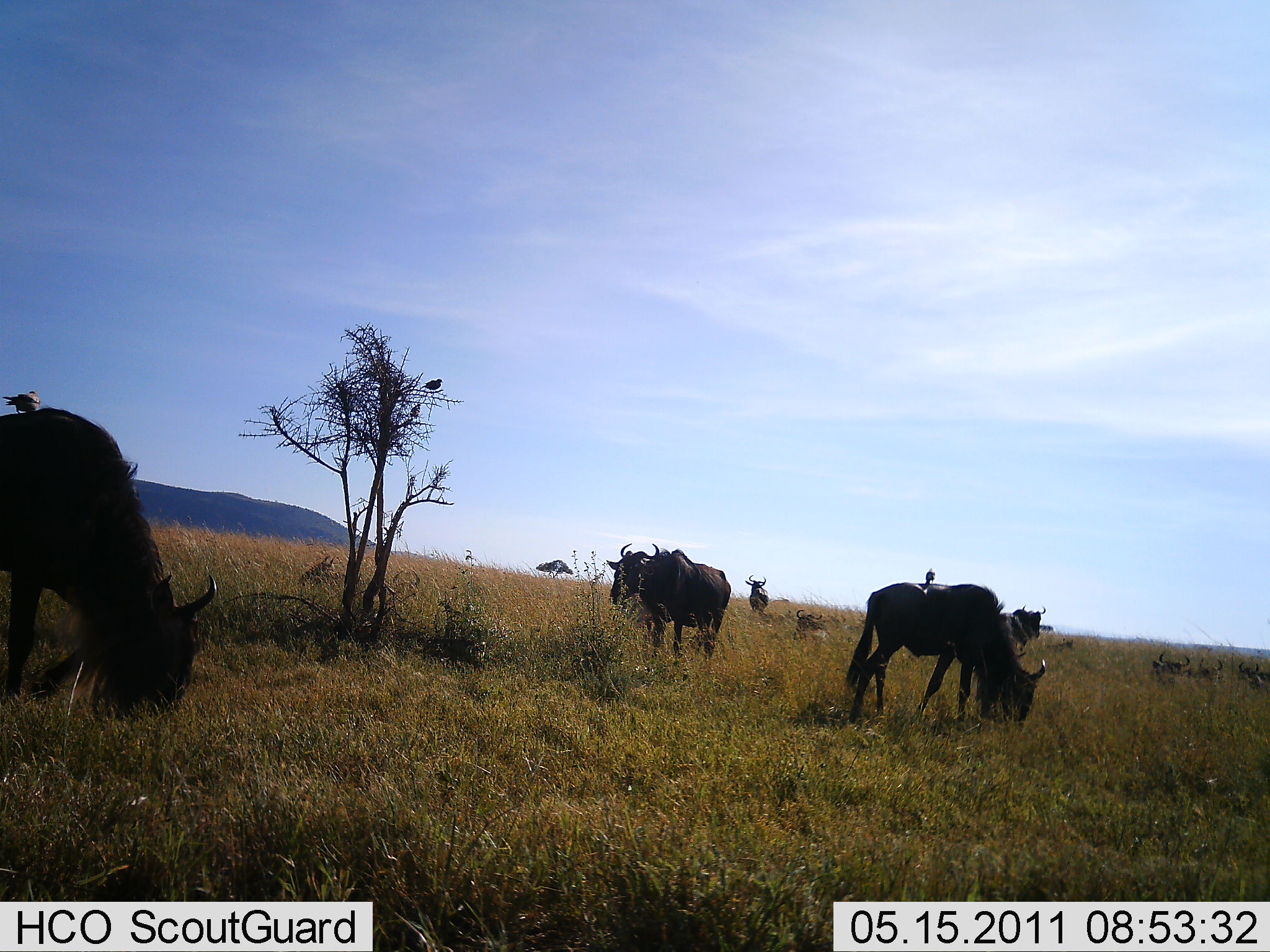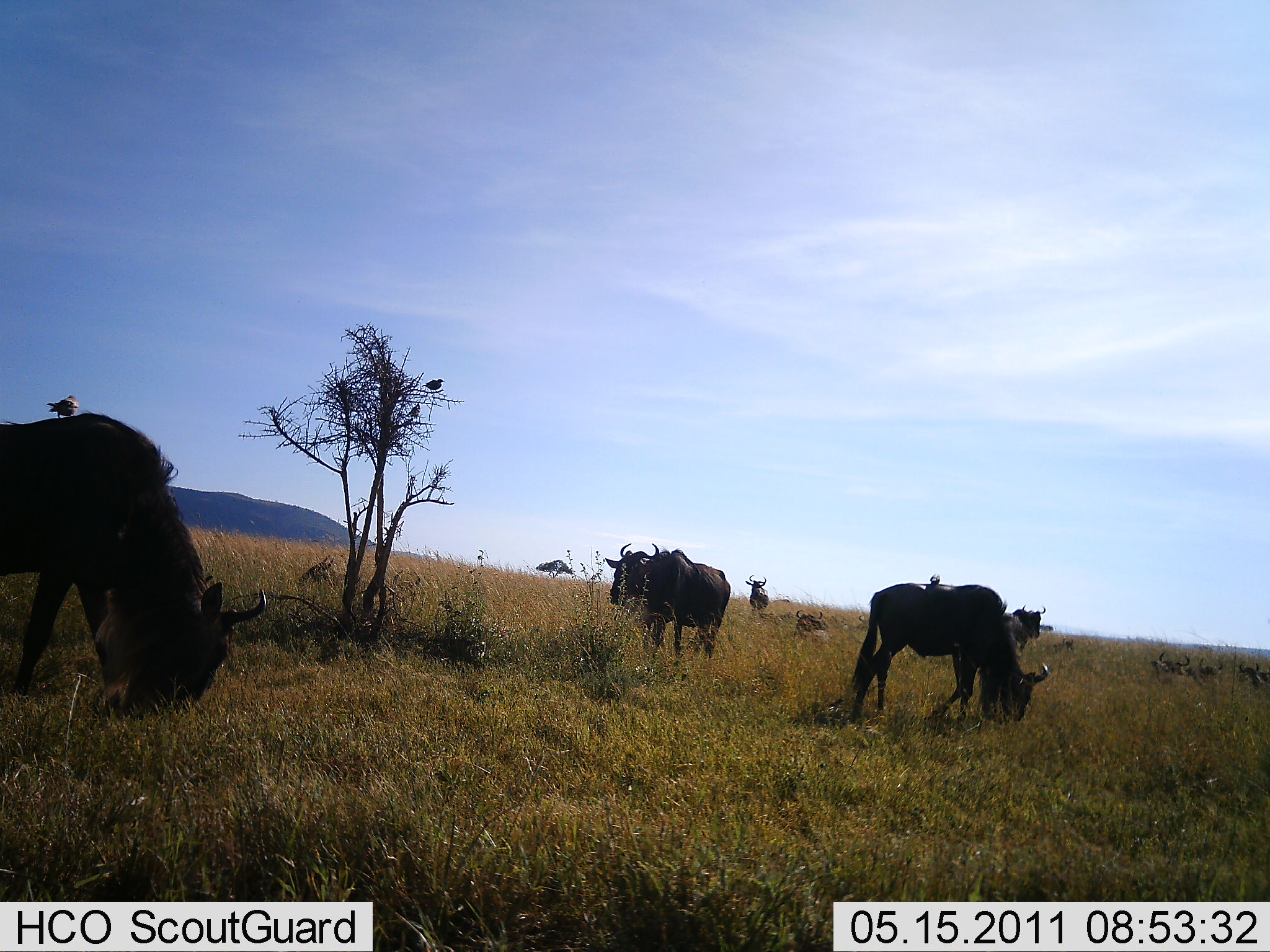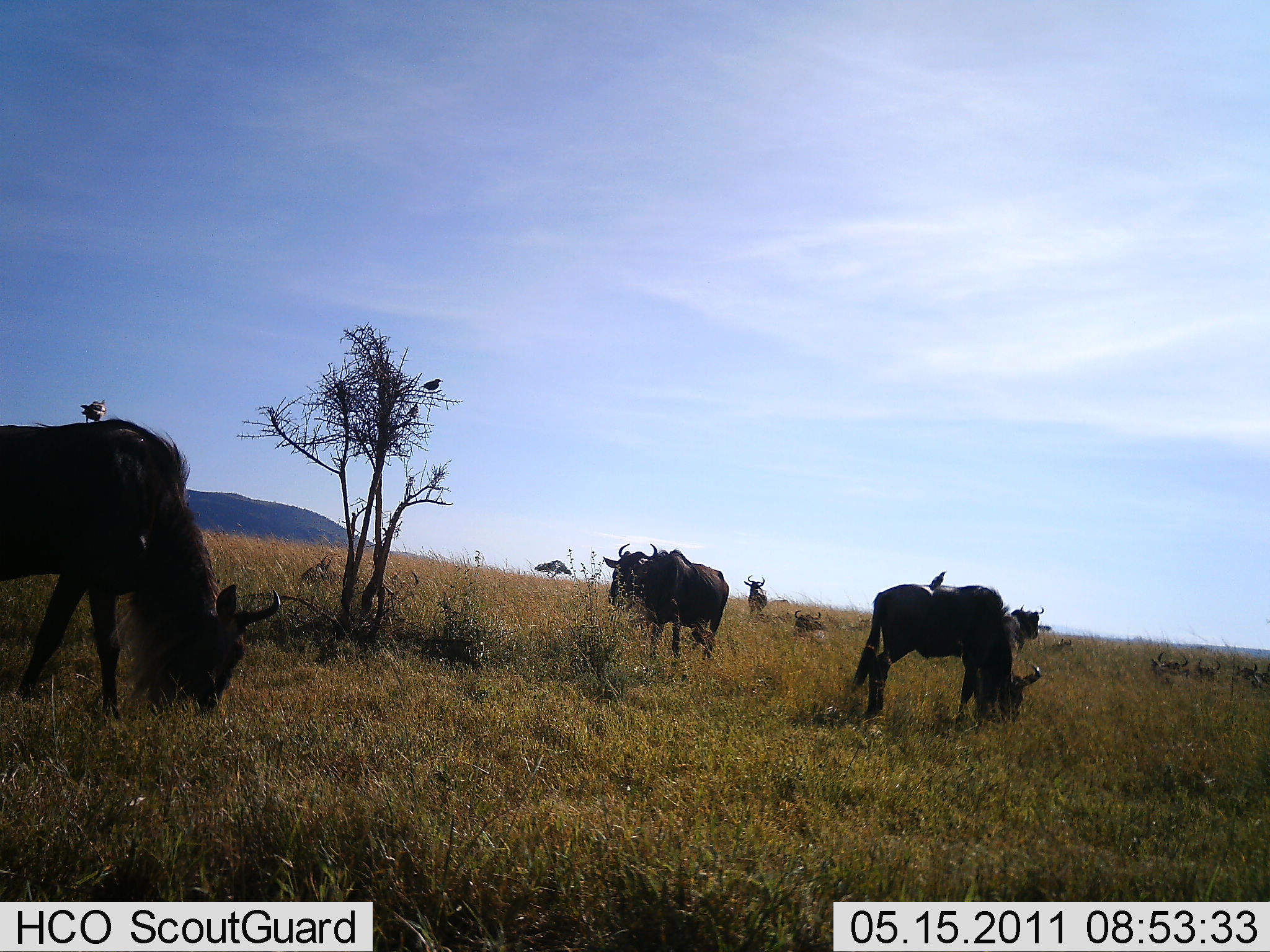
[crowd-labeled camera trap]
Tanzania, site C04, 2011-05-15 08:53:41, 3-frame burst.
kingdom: Animalia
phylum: Chordata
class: Aves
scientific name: Aves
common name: bird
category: otherbird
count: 3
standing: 64%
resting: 36%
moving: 0%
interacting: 18%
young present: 0%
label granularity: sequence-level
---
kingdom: Animalia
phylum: Chordata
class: Mammalia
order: Artiodactyla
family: Bovidae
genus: Connochaetes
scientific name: Connochaetes taurinus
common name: blue wildebeest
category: wildebeest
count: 6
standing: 53%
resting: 27%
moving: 27%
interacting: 0%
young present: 0%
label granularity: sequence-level